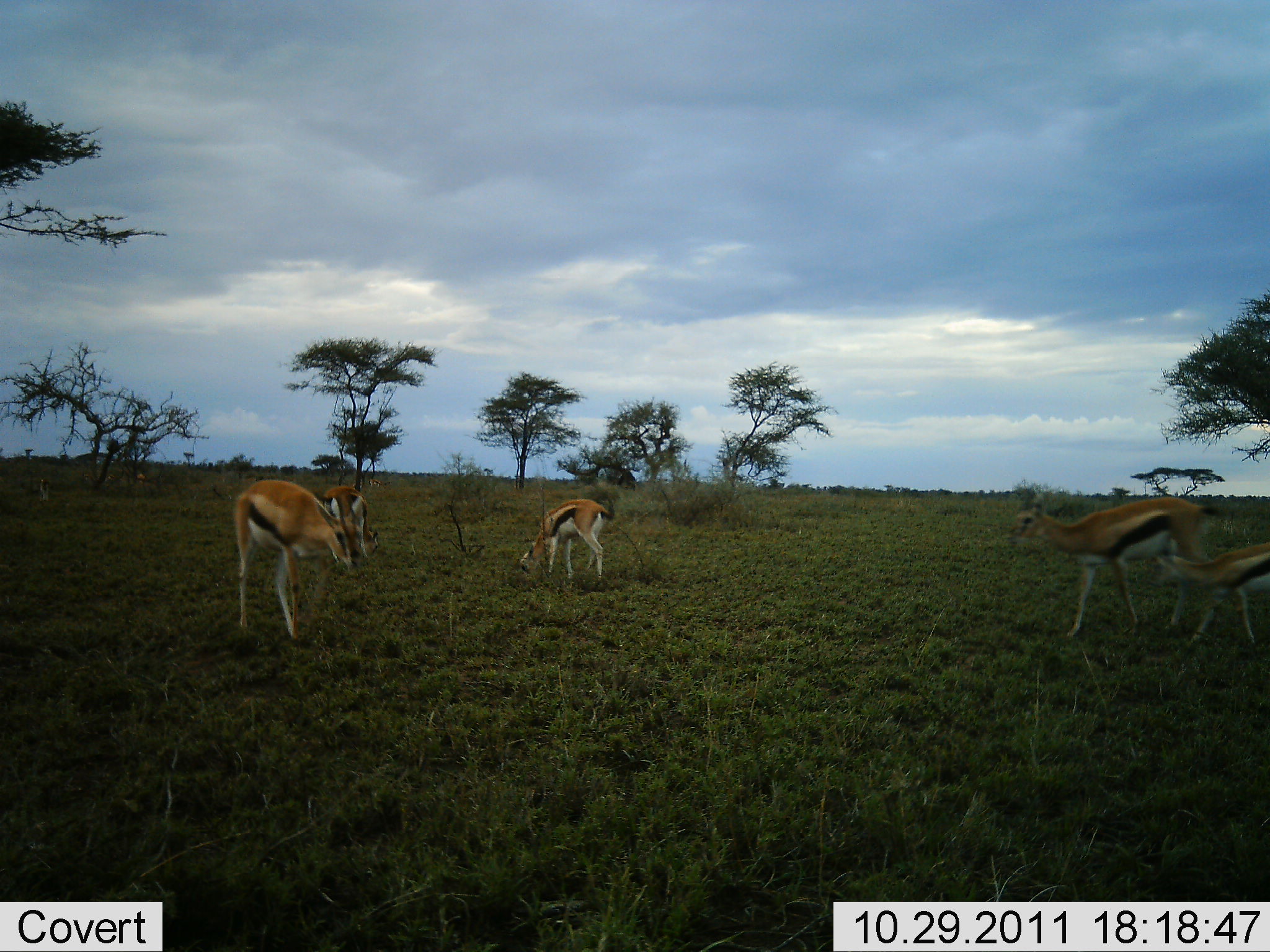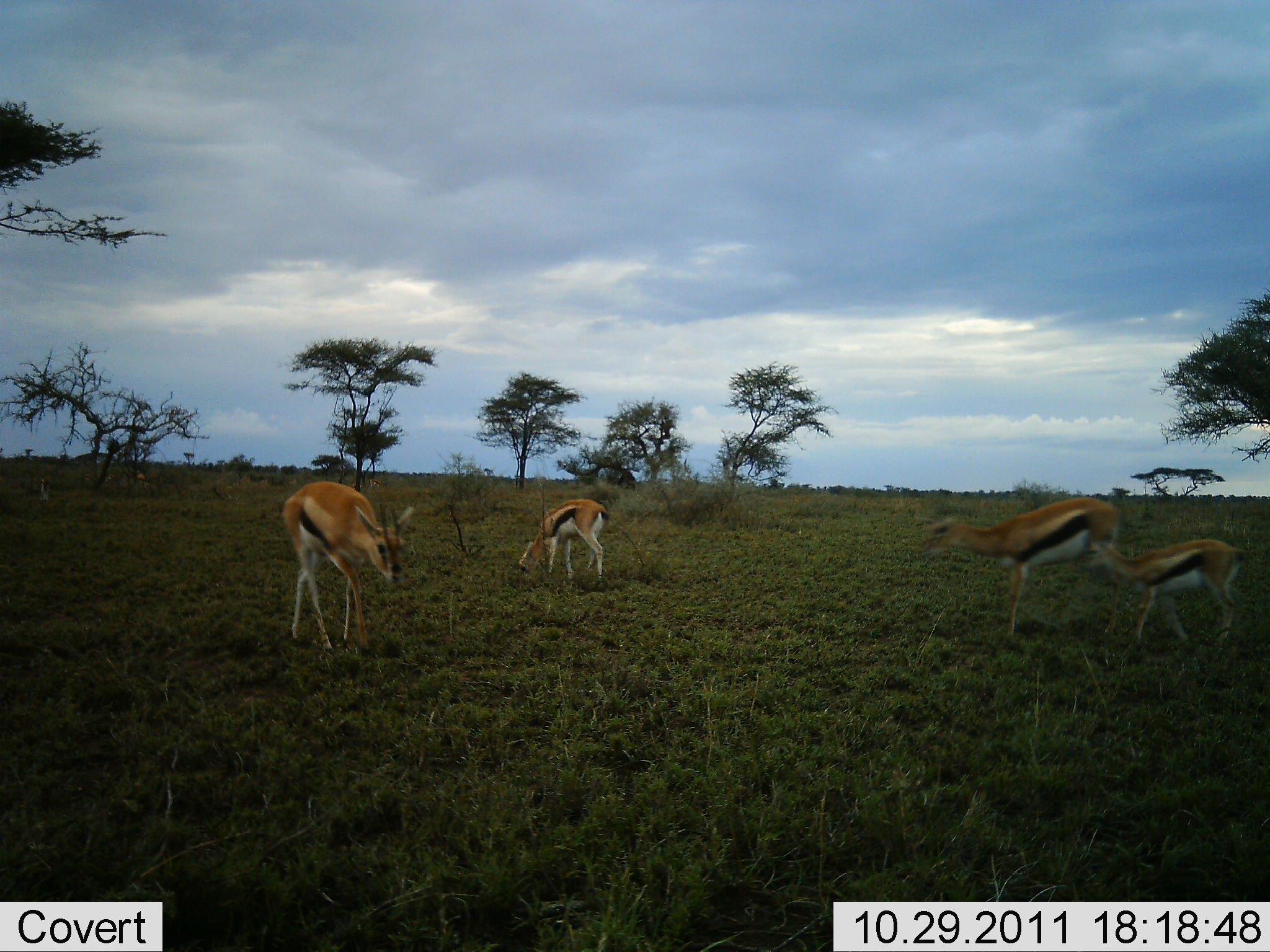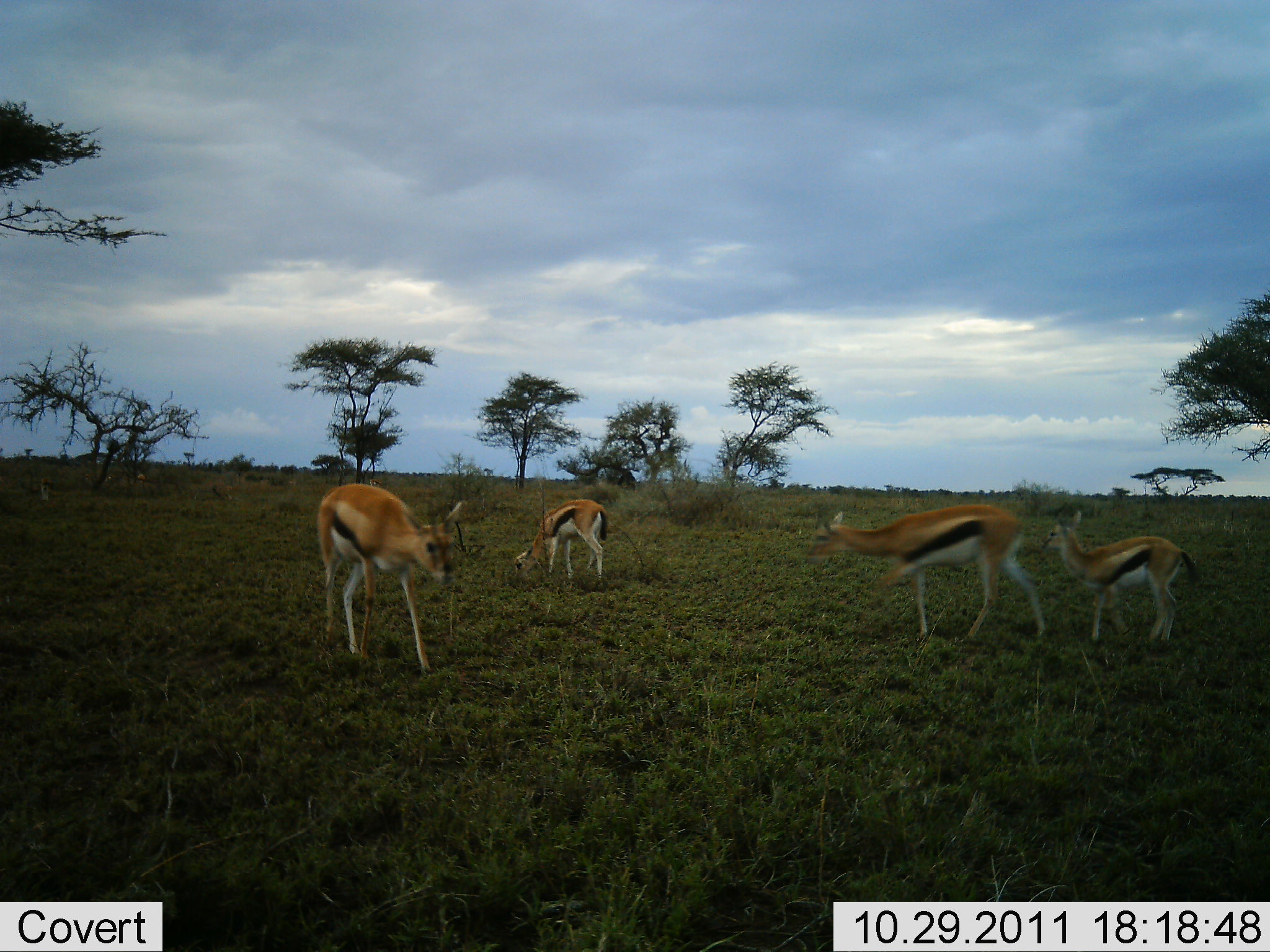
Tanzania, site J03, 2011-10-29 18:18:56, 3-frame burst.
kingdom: Animalia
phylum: Chordata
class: Mammalia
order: Artiodactyla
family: Bovidae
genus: Eudorcas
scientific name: Eudorcas thomsonii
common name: thomson's gazelle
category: gazellethomsons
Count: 4.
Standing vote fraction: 42%.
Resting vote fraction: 0%.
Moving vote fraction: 75%.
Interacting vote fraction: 0%.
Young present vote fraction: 58%.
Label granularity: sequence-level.